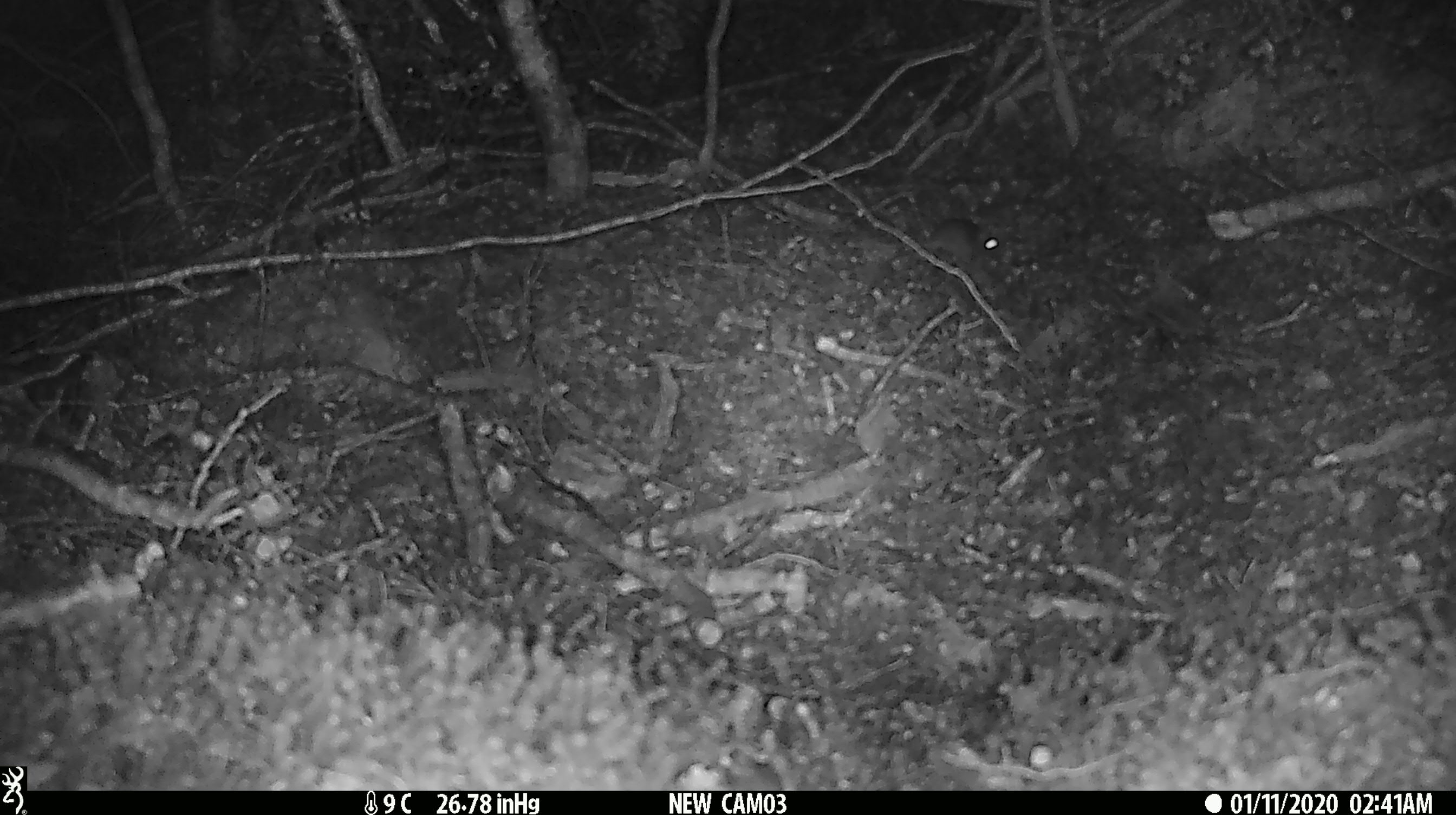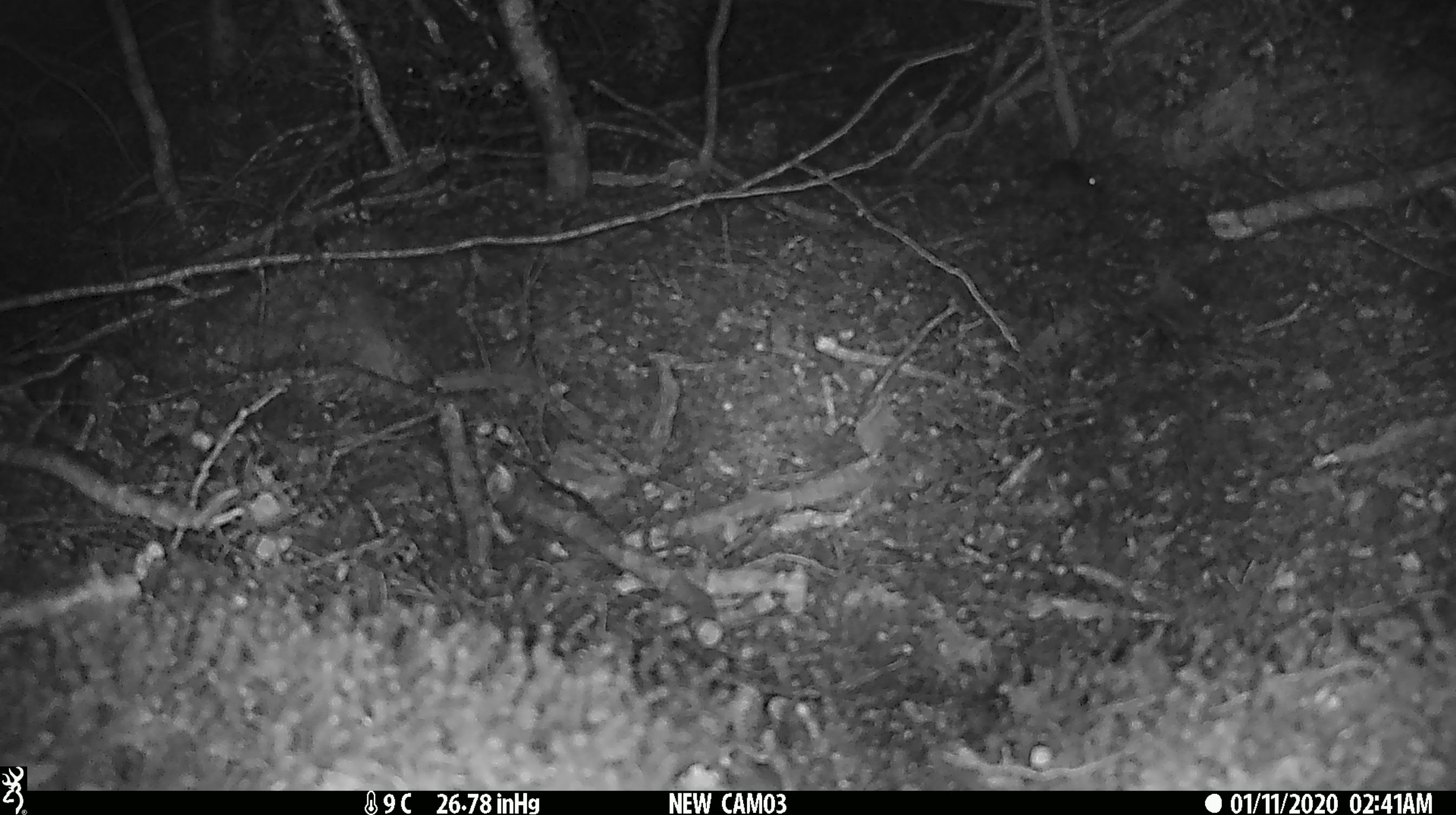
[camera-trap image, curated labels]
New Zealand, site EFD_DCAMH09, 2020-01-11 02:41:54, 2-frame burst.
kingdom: Animalia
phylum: Chordata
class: Mammalia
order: Rodentia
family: Muridae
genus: Mus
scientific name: Mus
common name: mouse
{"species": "mouse (Mus)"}